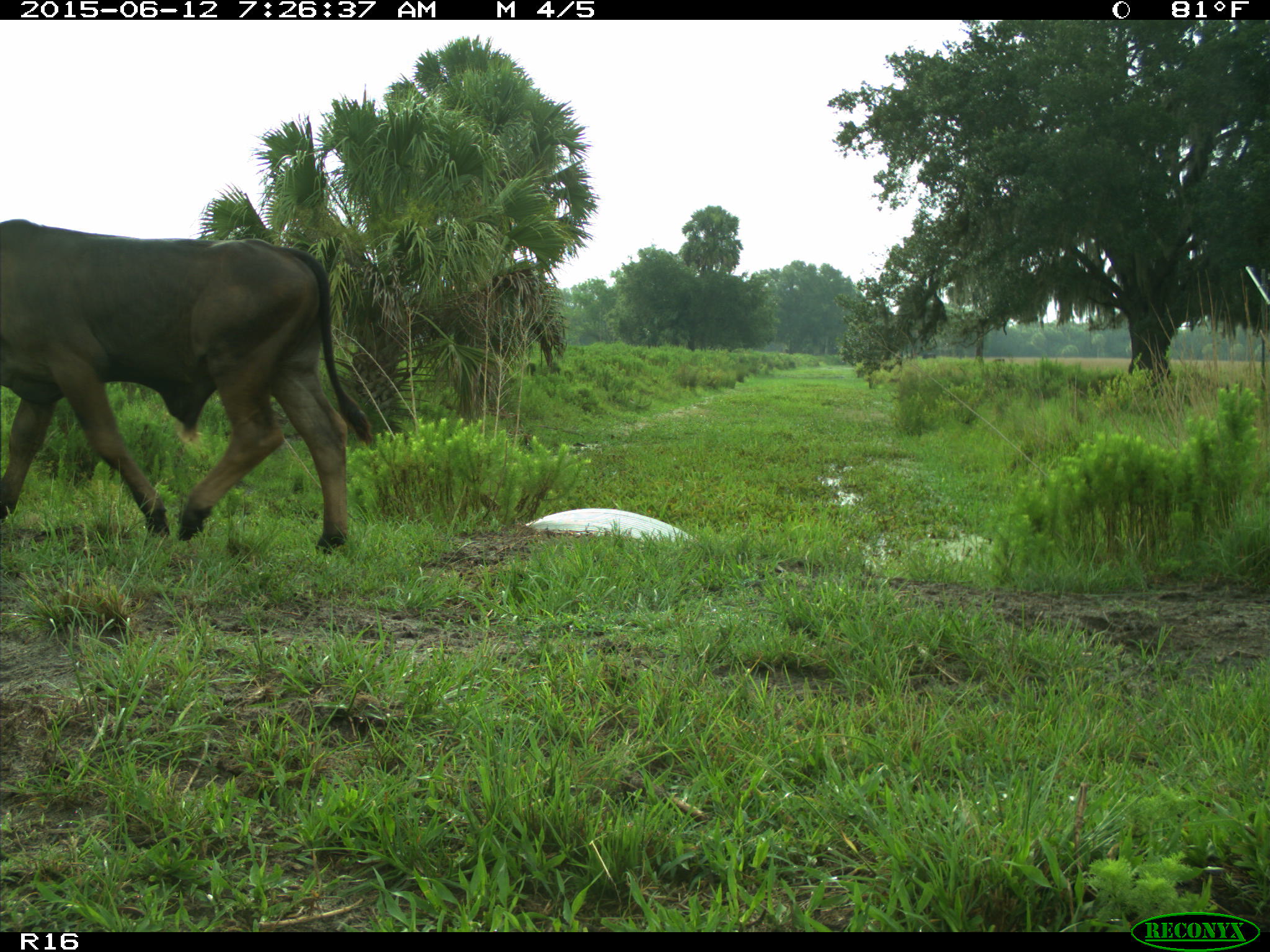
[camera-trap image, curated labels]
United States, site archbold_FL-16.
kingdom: Animalia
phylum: Chordata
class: Mammalia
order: Artiodactyla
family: Bovidae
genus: Bos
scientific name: Bos taurus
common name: domestic cow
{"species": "Bos taurus (domestic cow)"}